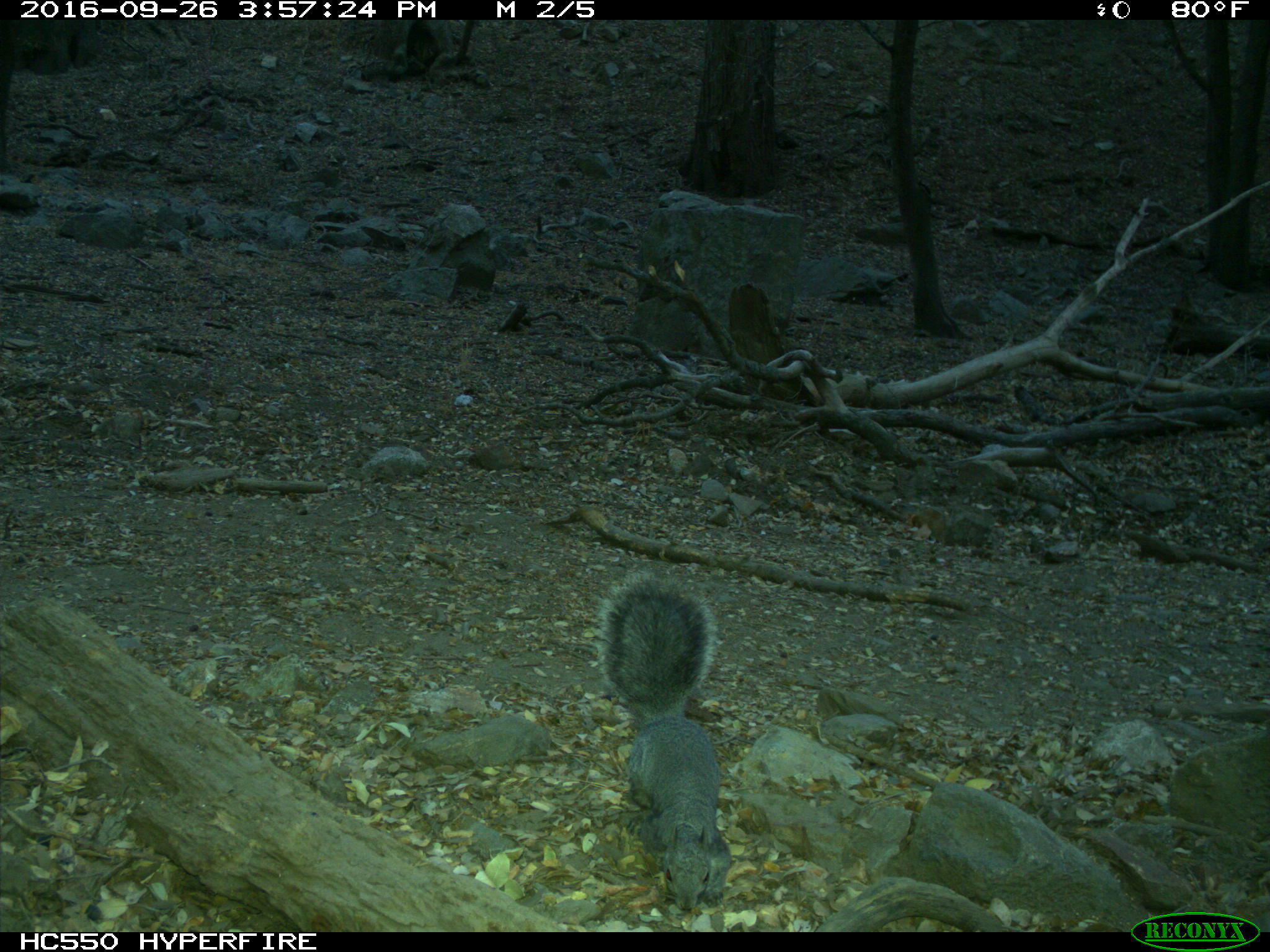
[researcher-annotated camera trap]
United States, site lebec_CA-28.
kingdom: Animalia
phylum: Chordata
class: Mammalia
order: Rodentia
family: Sciuridae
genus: Sciurus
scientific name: Sciurus carolinensis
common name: eastern gray squirrel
Sciurus carolinensis (eastern gray squirrel).